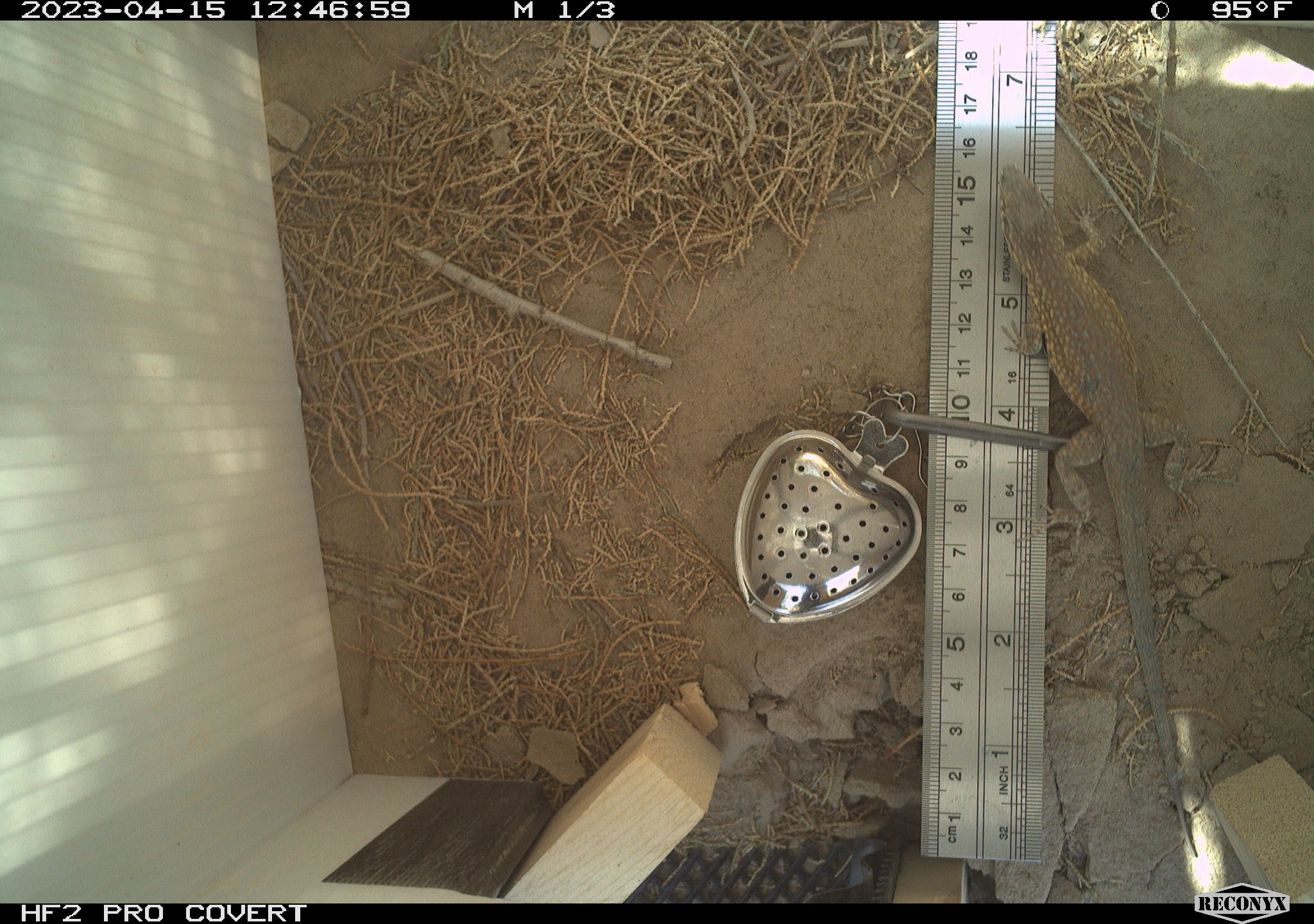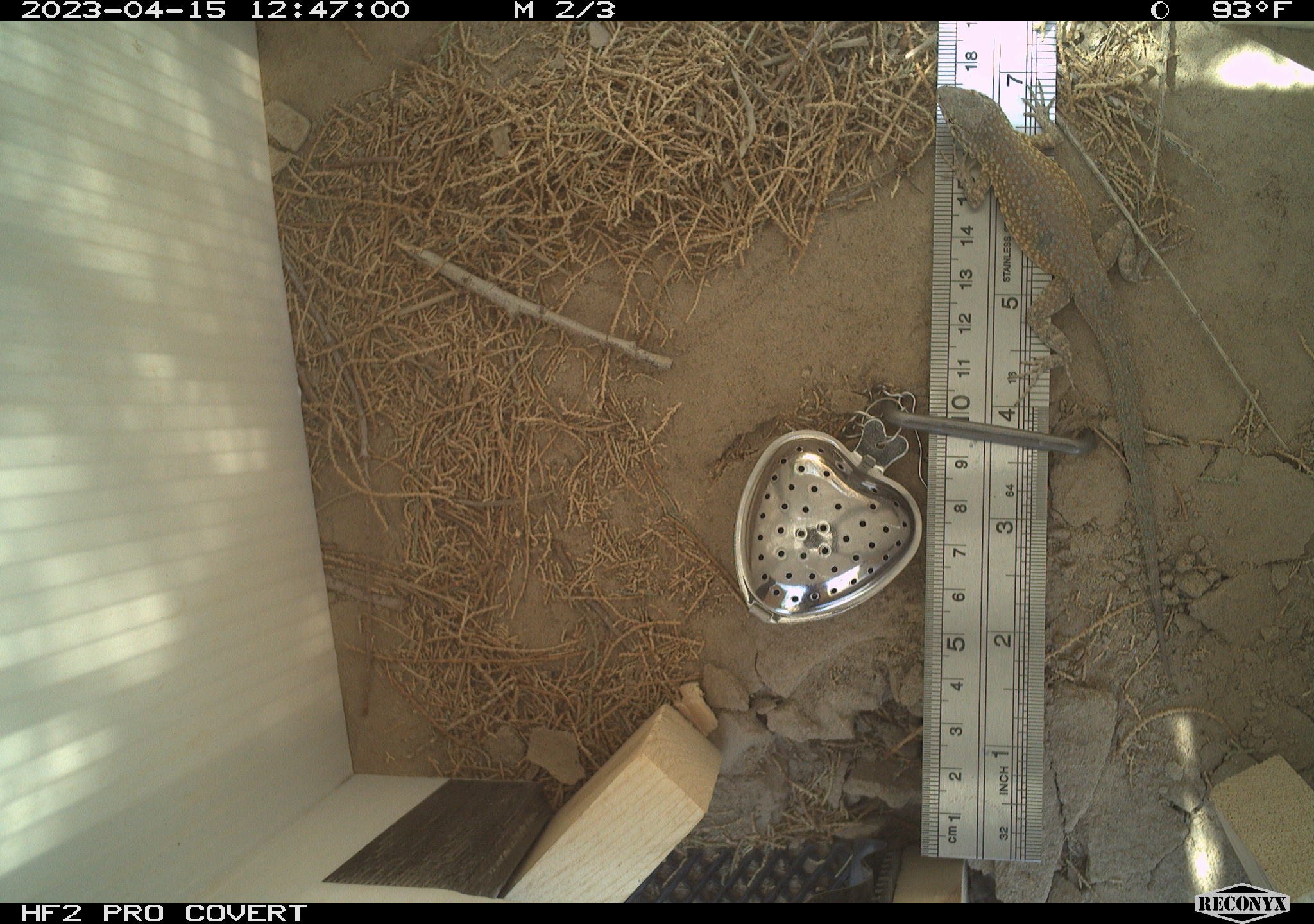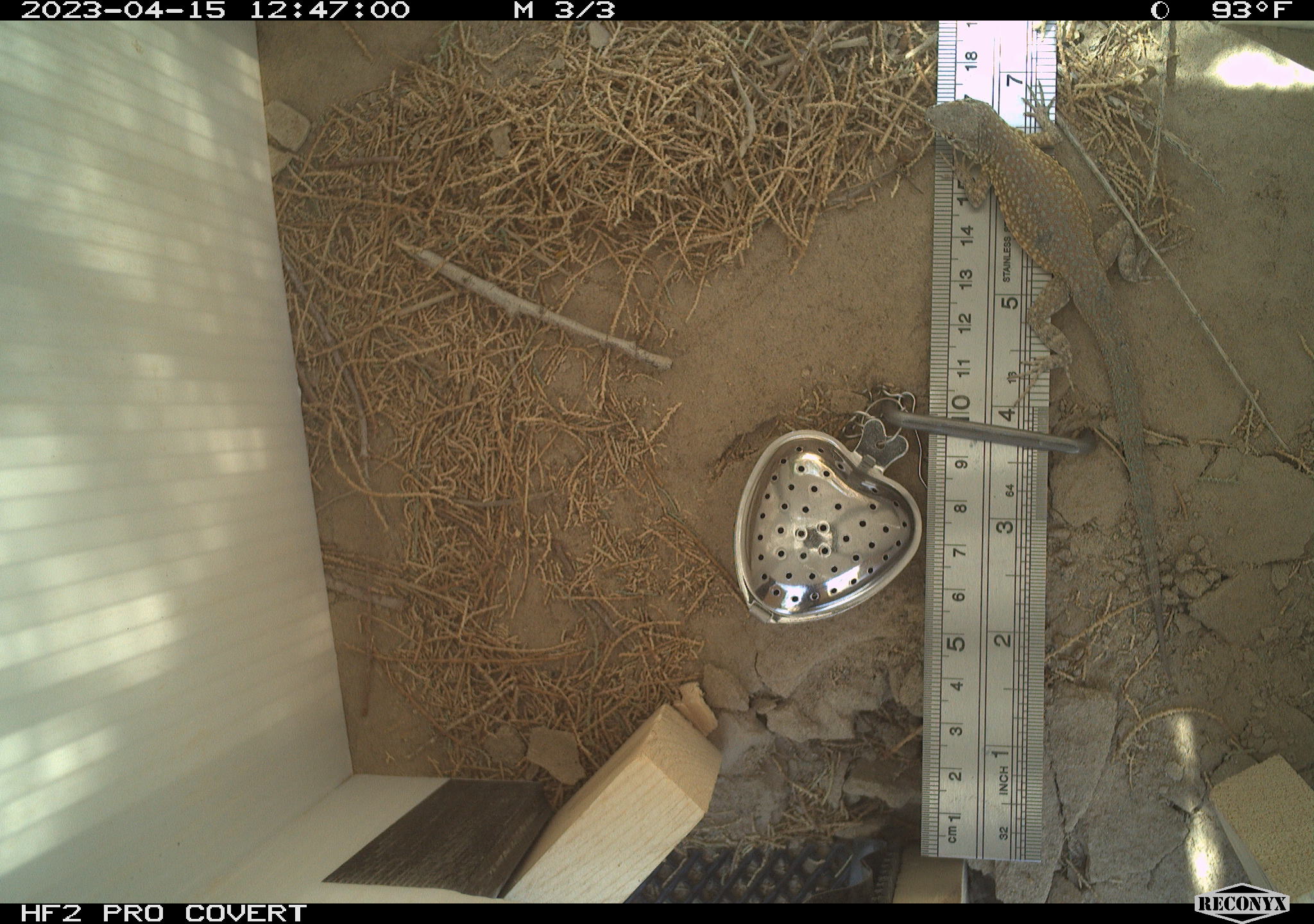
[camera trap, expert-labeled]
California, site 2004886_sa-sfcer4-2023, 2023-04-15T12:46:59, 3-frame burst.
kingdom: Animalia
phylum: Chordata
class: Reptilia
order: Squamata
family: Phrynosomatidae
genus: Uta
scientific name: Uta stansburiana elegans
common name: western side-blotched lizard